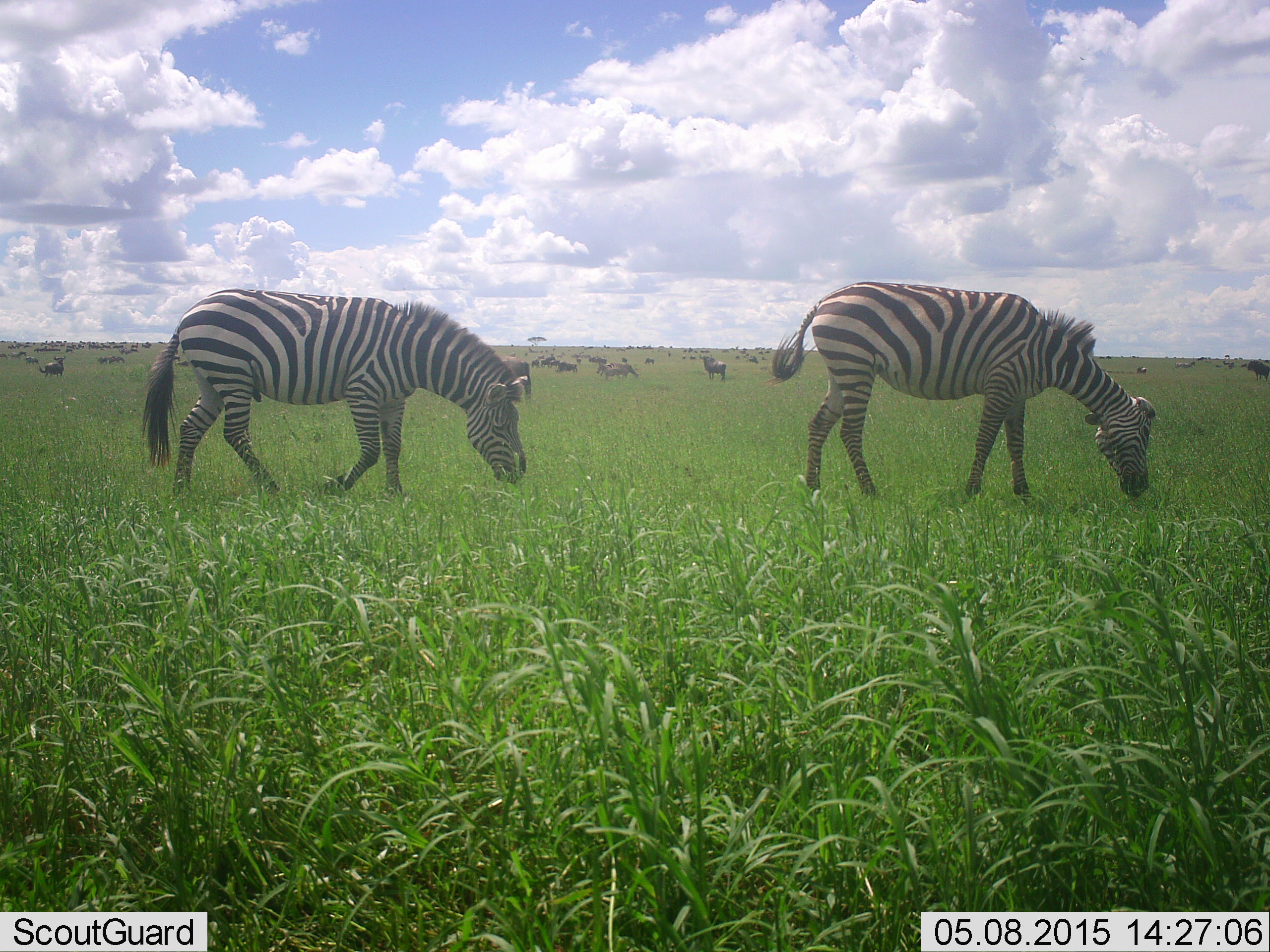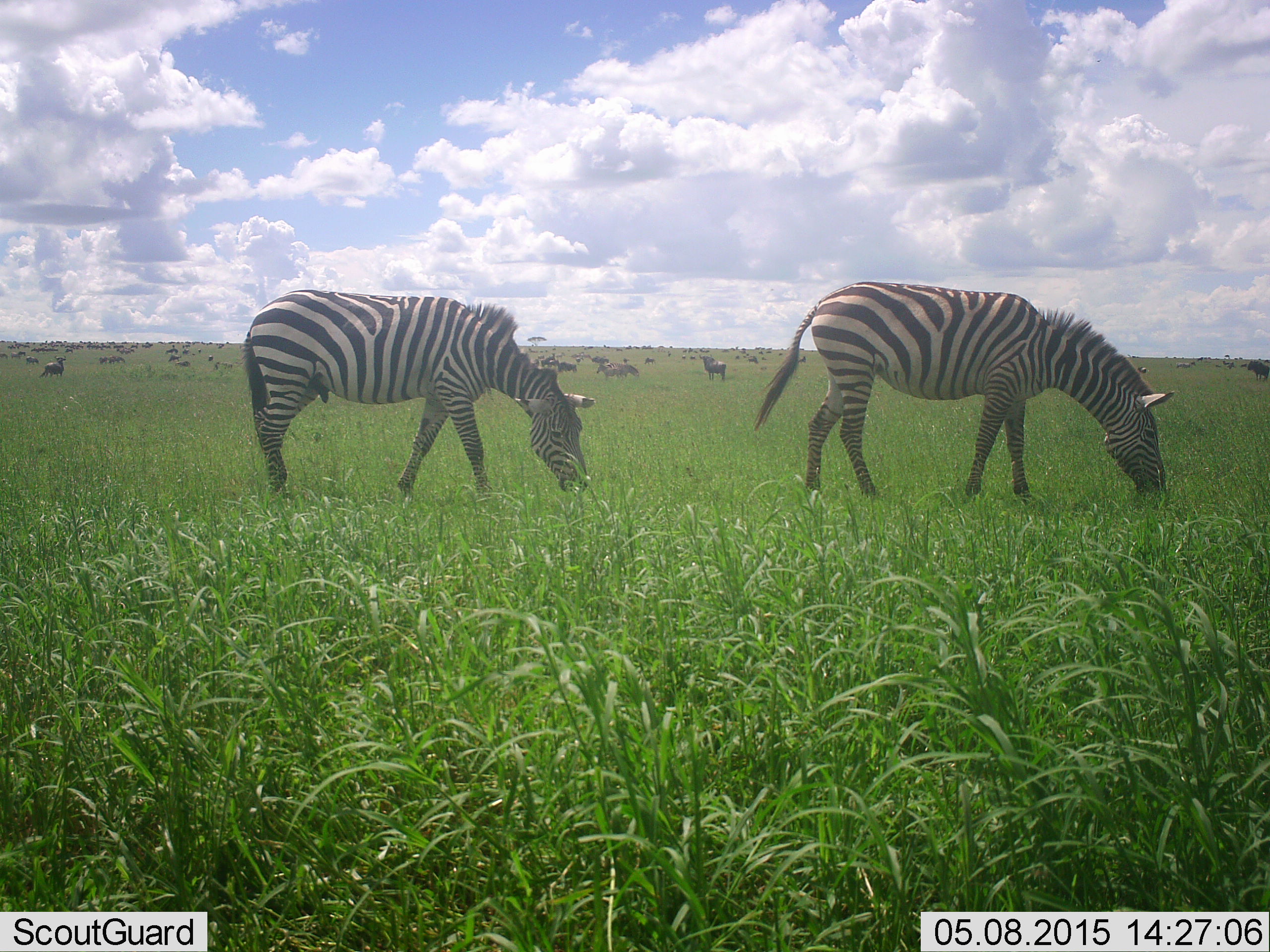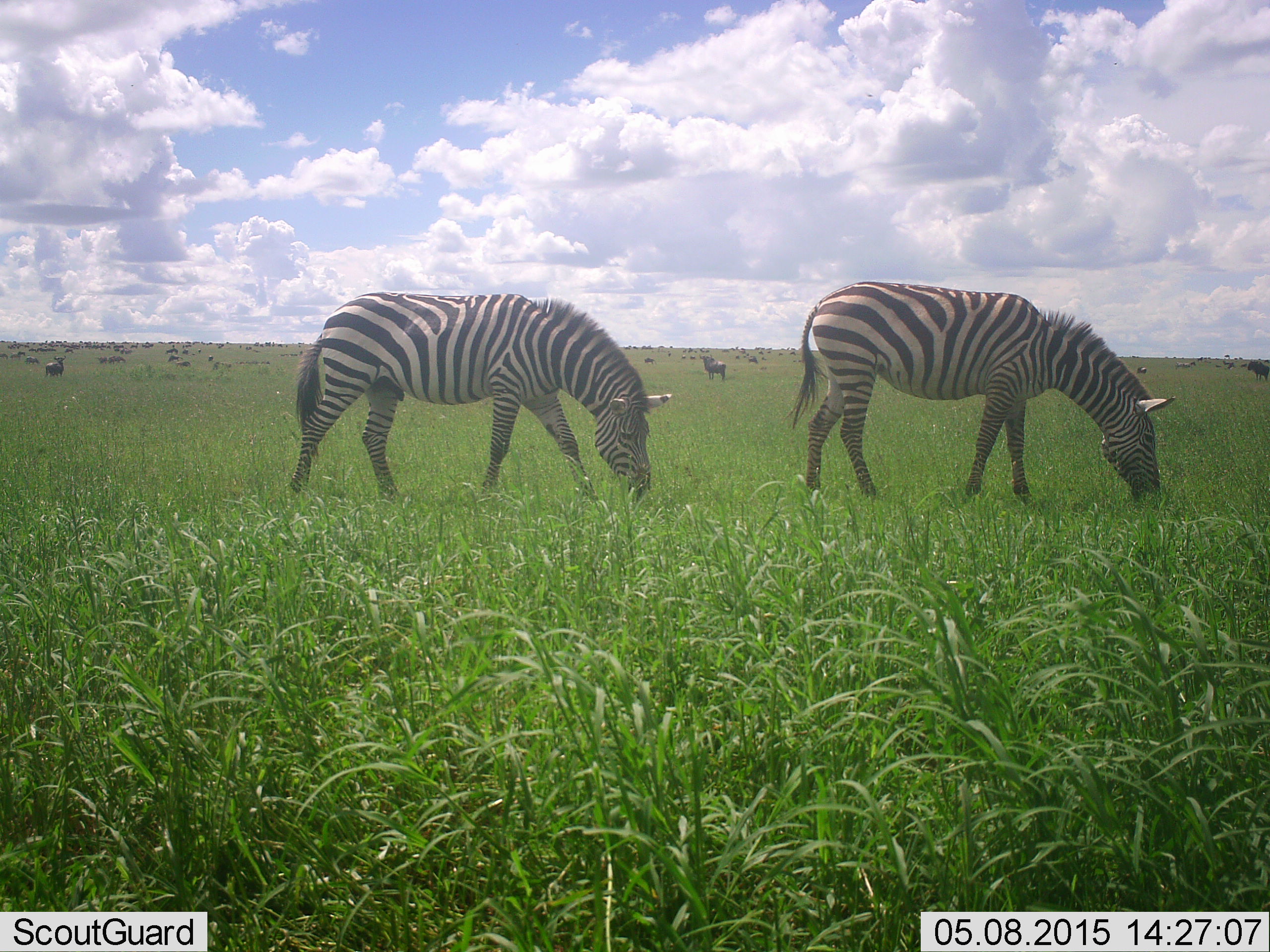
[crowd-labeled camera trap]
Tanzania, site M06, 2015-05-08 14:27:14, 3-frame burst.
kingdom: Animalia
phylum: Chordata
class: Mammalia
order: Artiodactyla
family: Bovidae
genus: Connochaetes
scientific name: Connochaetes taurinus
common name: blue wildebeest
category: wildebeest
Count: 11-50.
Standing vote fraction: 90%.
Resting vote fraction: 20%.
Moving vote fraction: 40%.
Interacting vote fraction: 10%.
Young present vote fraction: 10%.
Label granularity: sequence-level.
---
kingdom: Animalia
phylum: Chordata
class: Mammalia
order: Perissodactyla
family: Equidae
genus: Equus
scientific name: Equus quagga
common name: plains zebra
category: zebra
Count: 2.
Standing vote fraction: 37%.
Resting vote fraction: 11%.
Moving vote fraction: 32%.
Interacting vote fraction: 5%.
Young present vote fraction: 0%.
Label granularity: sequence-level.